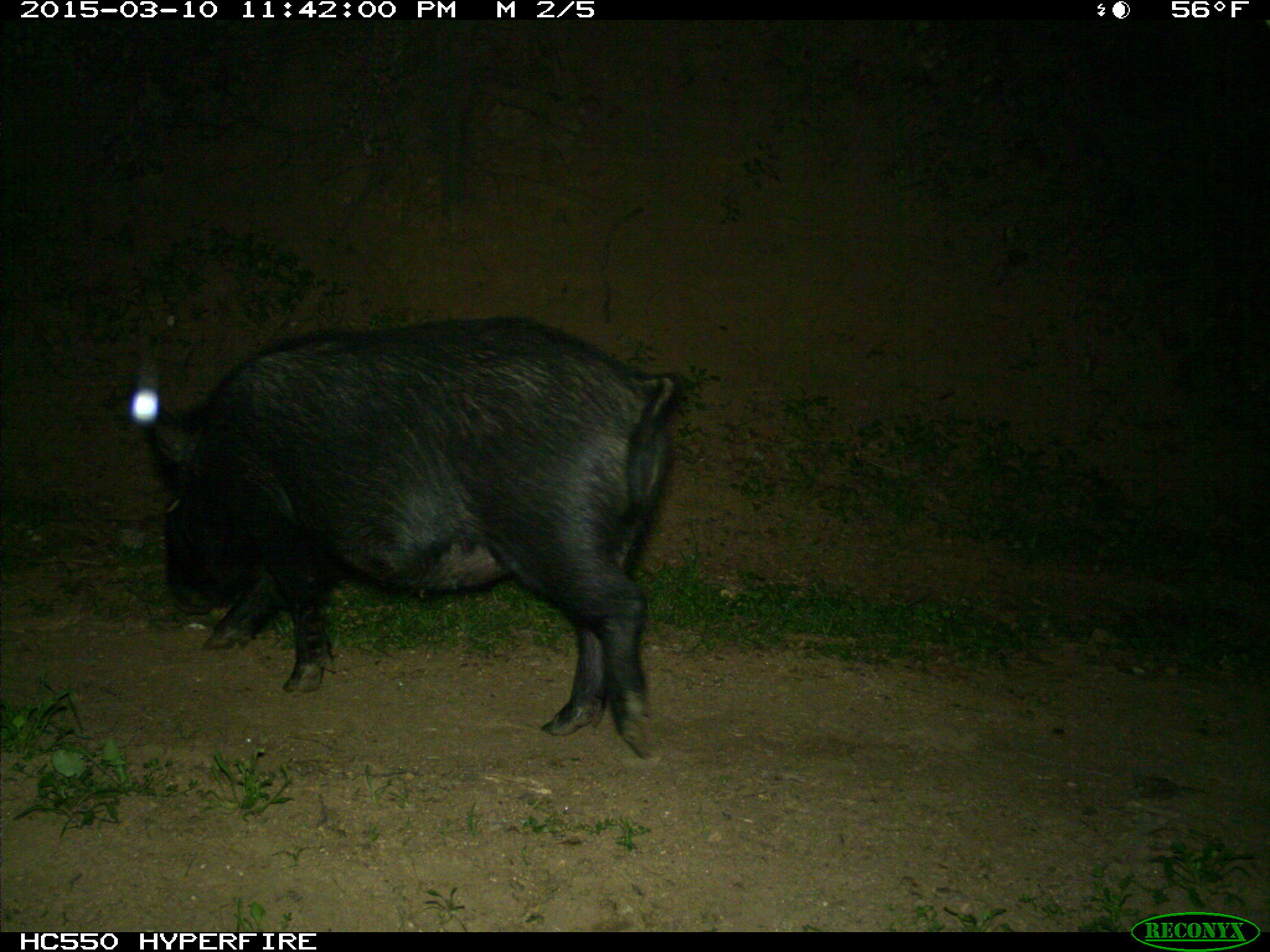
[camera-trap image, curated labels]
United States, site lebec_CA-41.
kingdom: Animalia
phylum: Chordata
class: Mammalia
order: Artiodactyla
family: Suidae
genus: Sus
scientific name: Sus scrofa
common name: wild boar